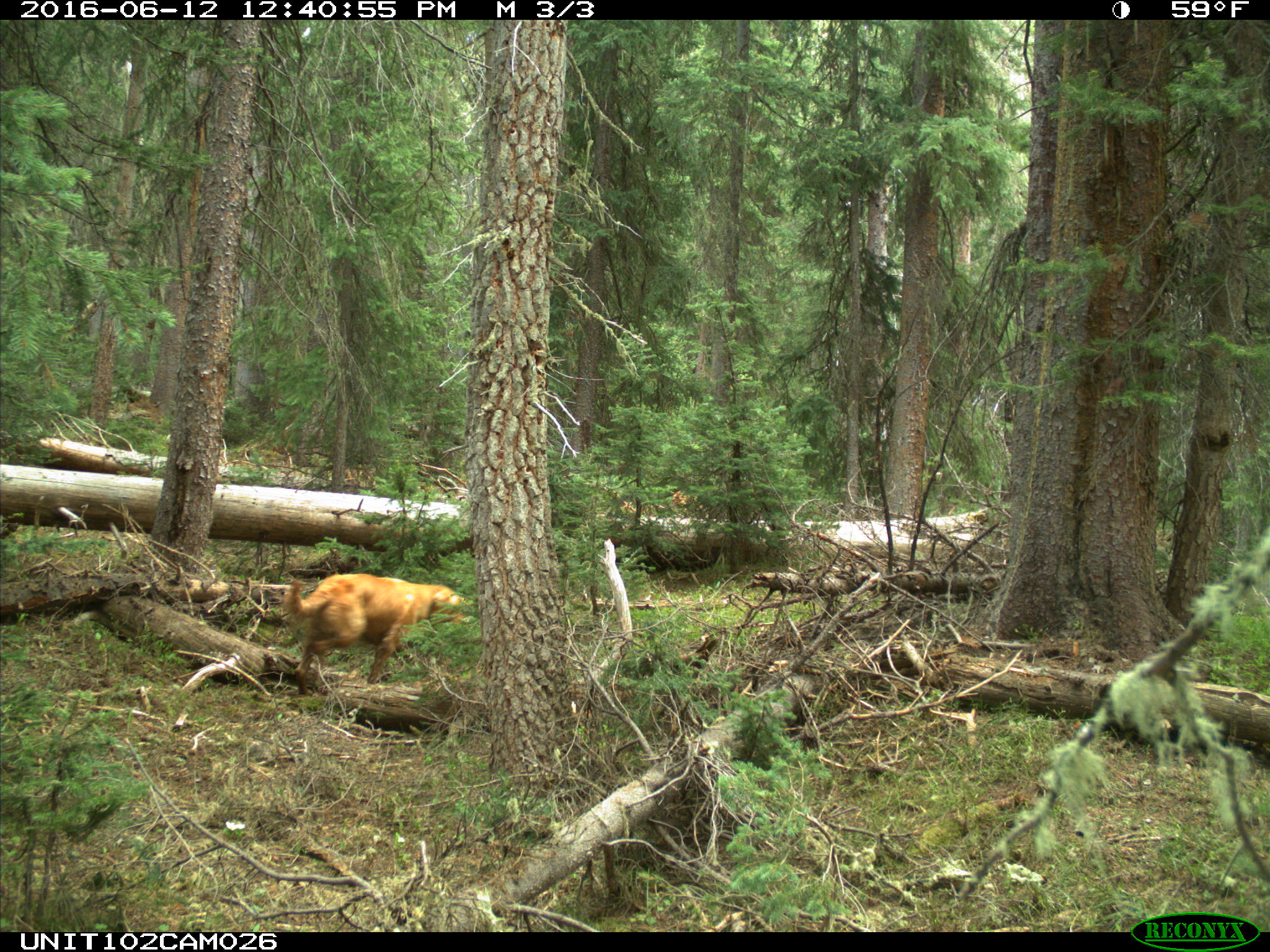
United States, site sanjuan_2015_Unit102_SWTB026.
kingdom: Animalia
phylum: Chordata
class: Mammalia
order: Carnivora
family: Canidae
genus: Canis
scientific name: Canis familiaris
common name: domestic dog